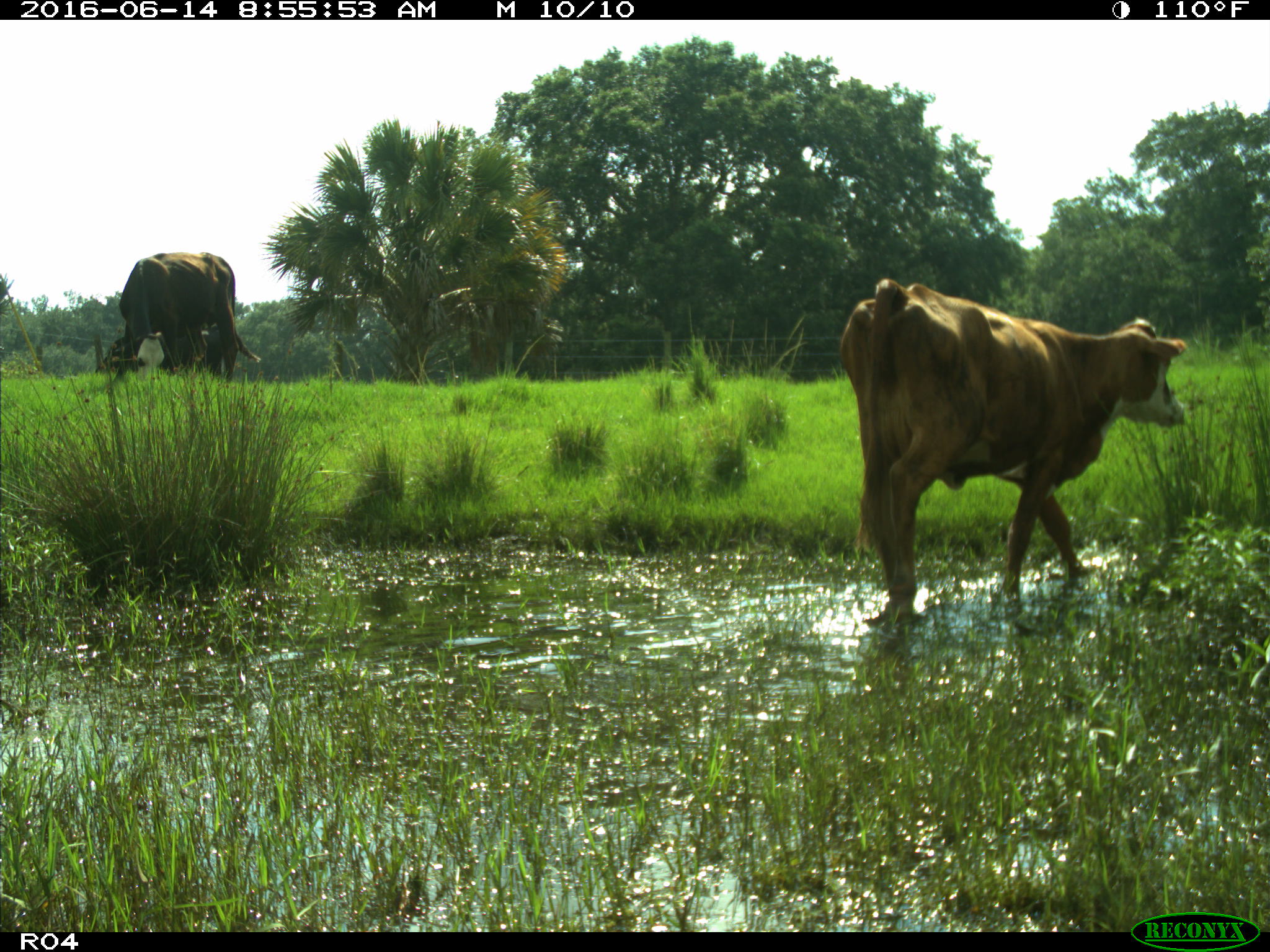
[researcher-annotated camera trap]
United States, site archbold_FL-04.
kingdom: Animalia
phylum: Chordata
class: Mammalia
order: Artiodactyla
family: Bovidae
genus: Bos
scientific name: Bos taurus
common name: domestic cow